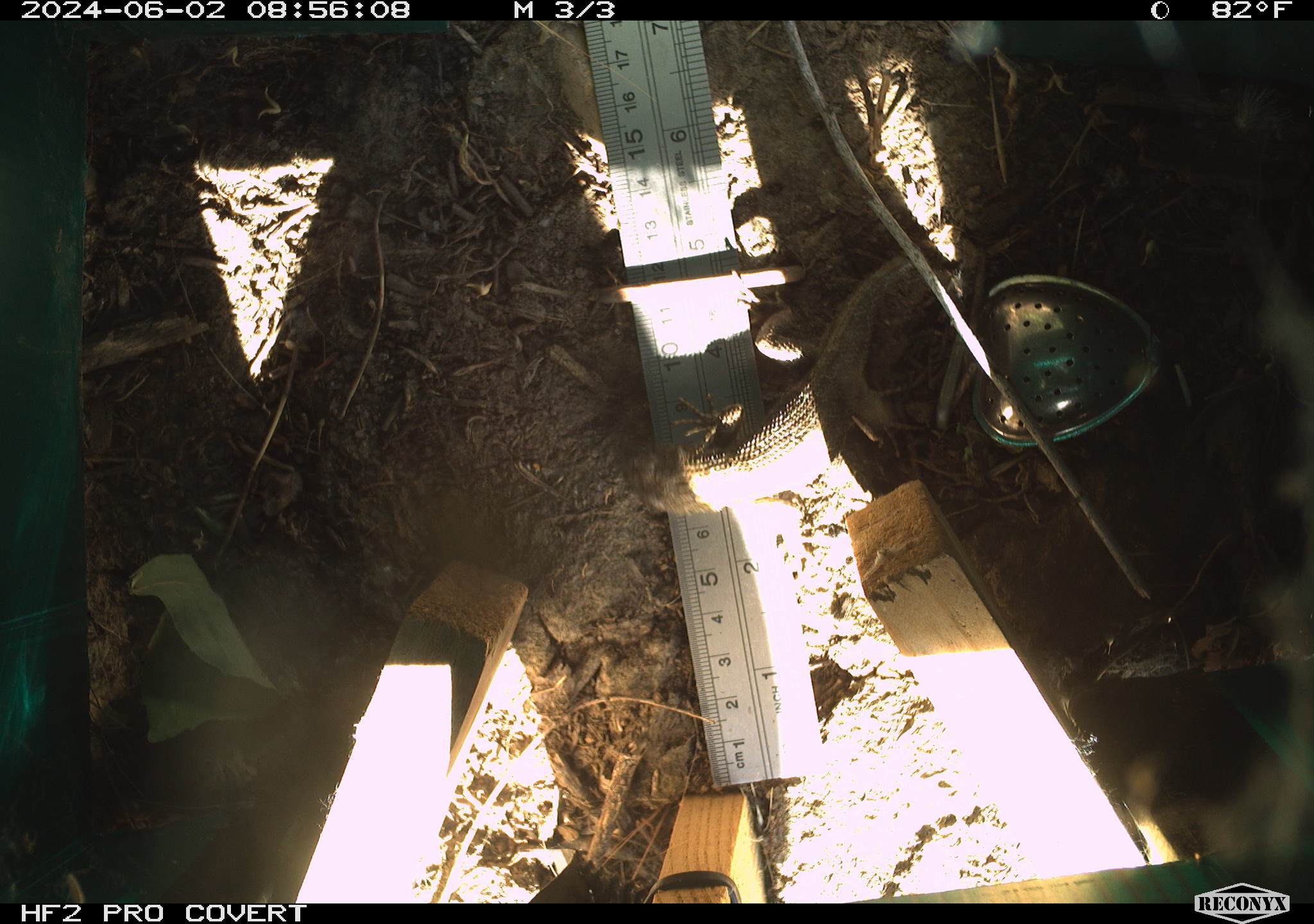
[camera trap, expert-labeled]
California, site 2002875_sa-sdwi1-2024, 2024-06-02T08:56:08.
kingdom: Animalia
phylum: Chordata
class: Reptilia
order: Squamata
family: Phrynosomatidae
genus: Sceloporus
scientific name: Sceloporus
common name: spiny lizards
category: sceloporus species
Sceloporus species (spiny lizards) (Sceloporus).